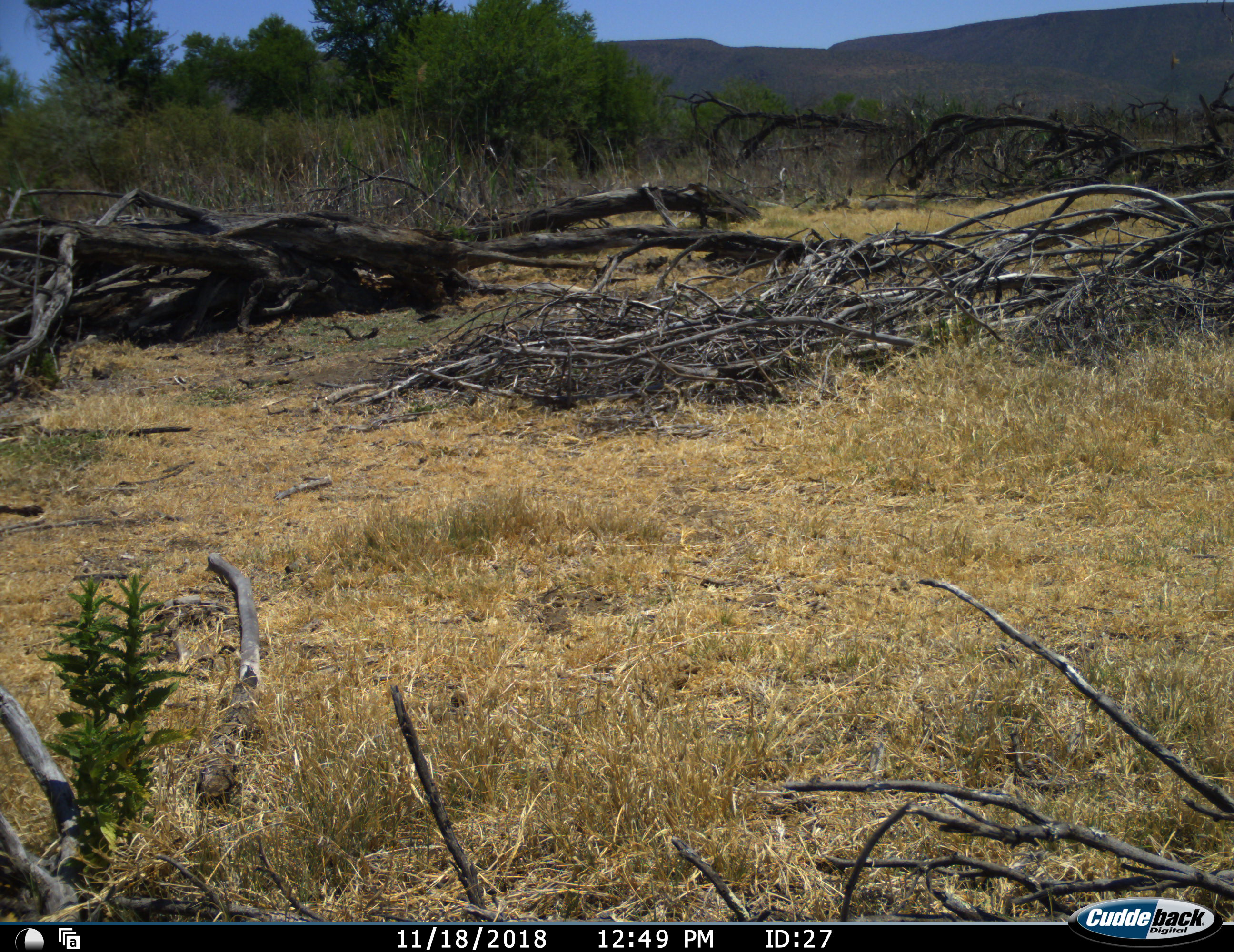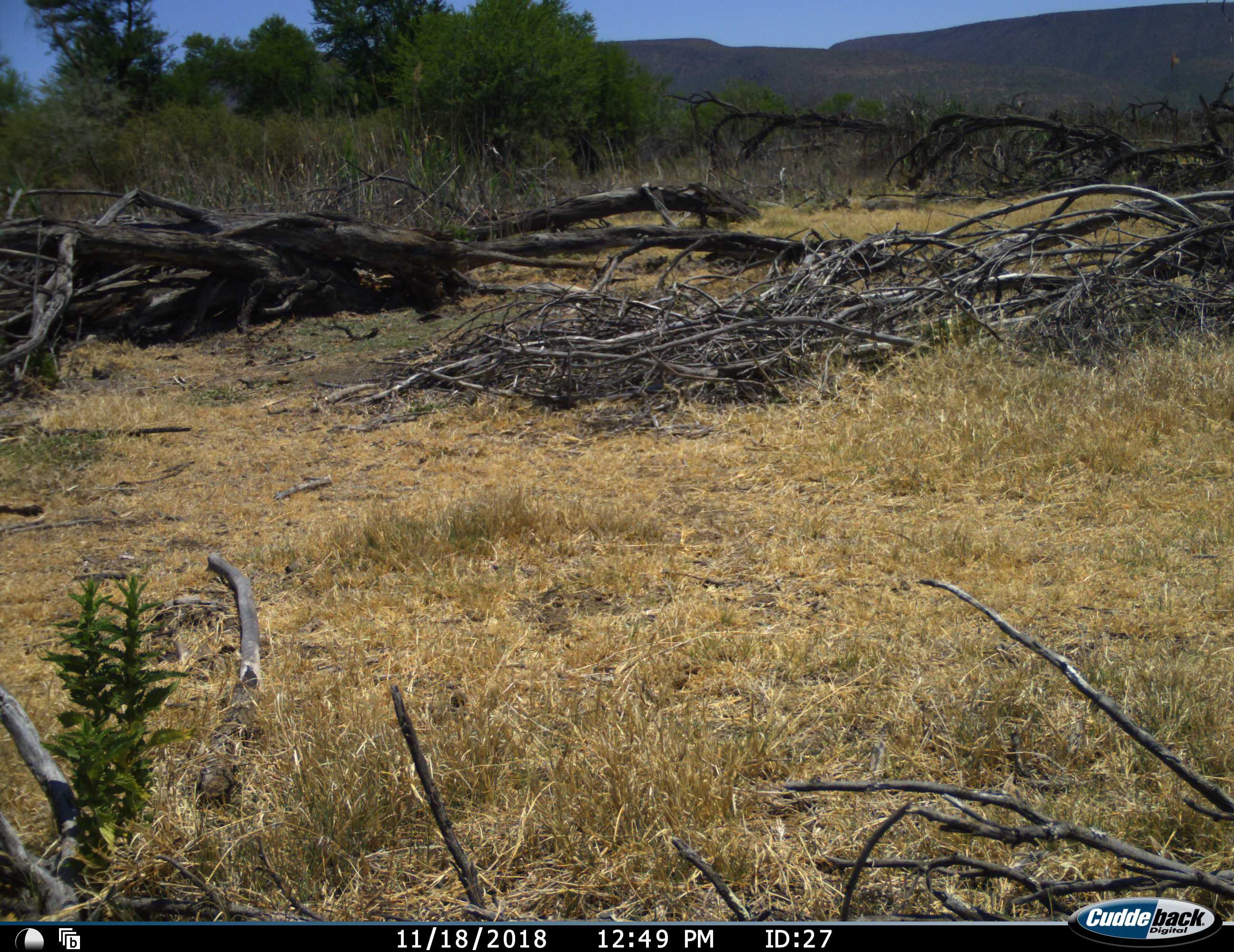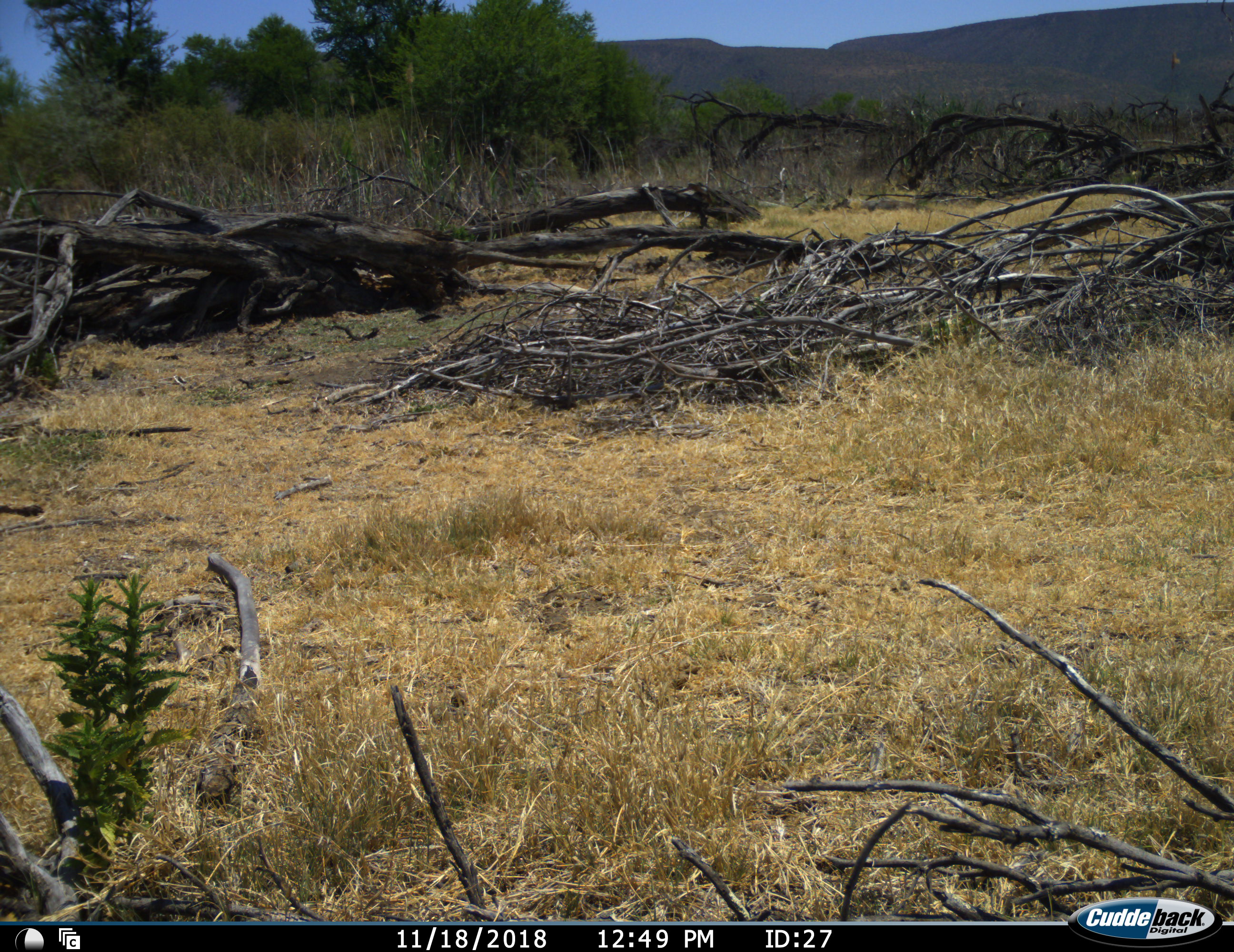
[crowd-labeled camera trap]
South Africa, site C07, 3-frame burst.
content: no animal present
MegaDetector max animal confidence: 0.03